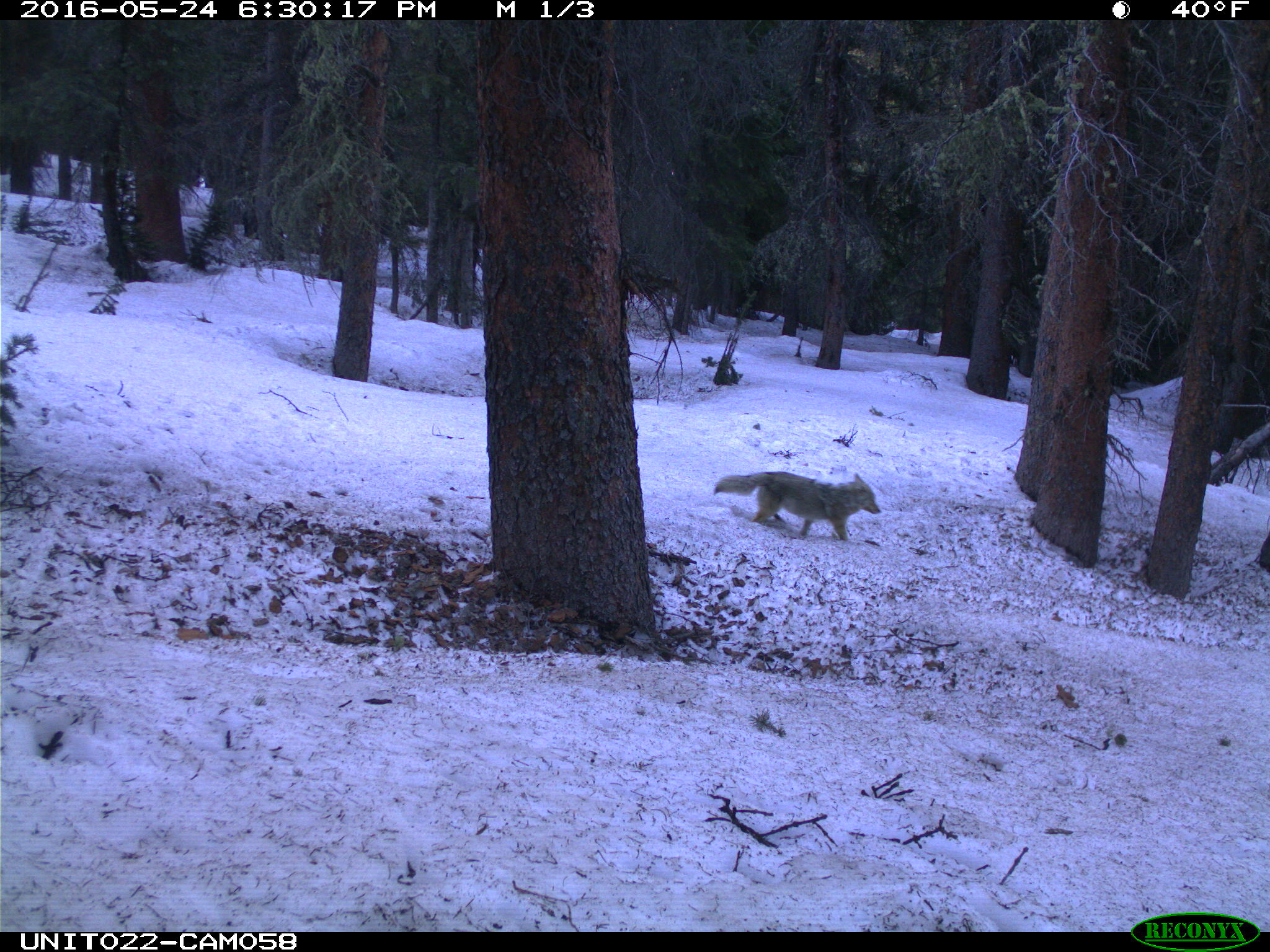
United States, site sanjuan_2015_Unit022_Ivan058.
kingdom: Animalia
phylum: Chordata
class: Mammalia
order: Carnivora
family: Canidae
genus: Canis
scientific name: Canis latrans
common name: coyote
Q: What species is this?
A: Canis latrans (coyote).